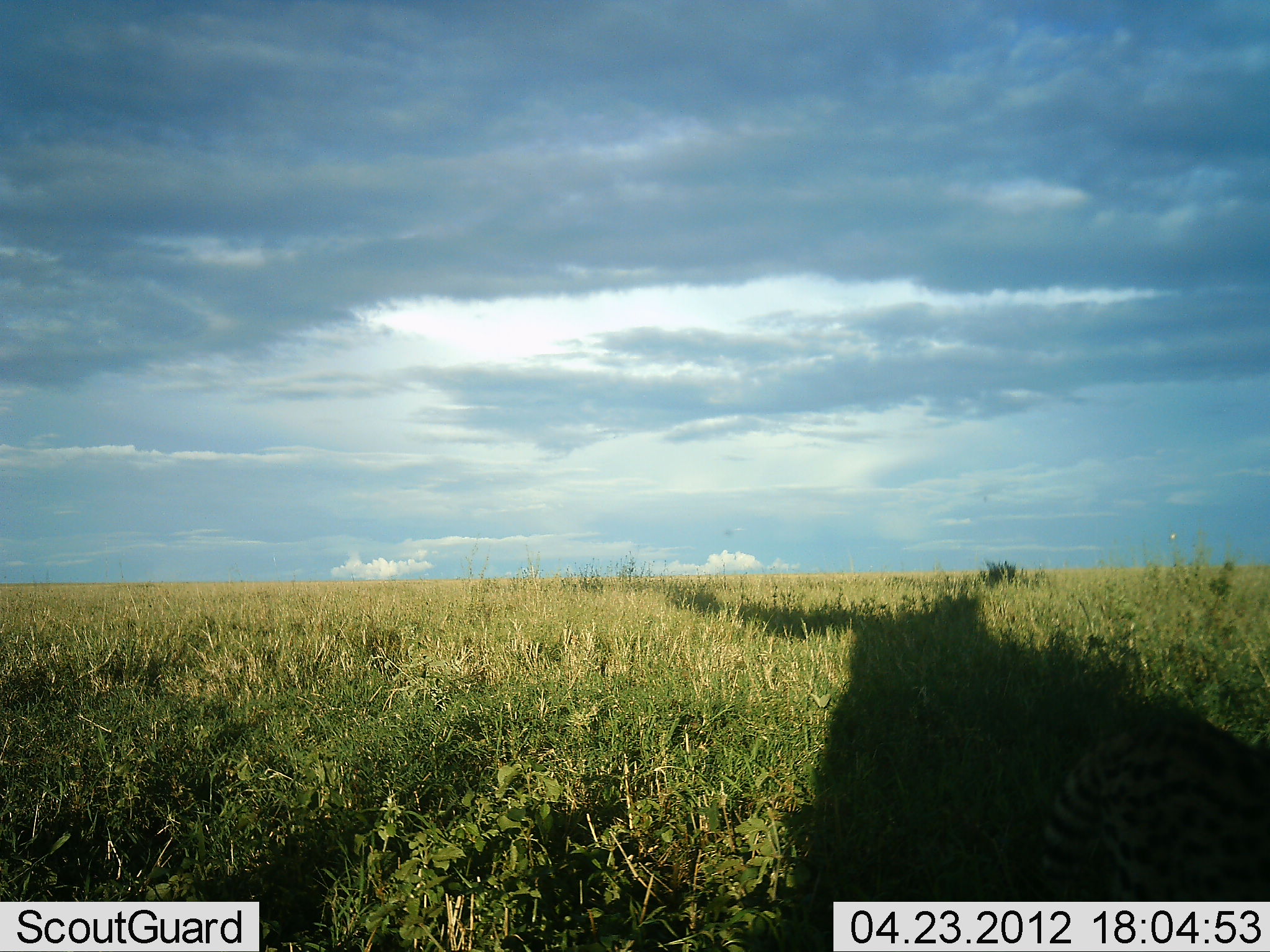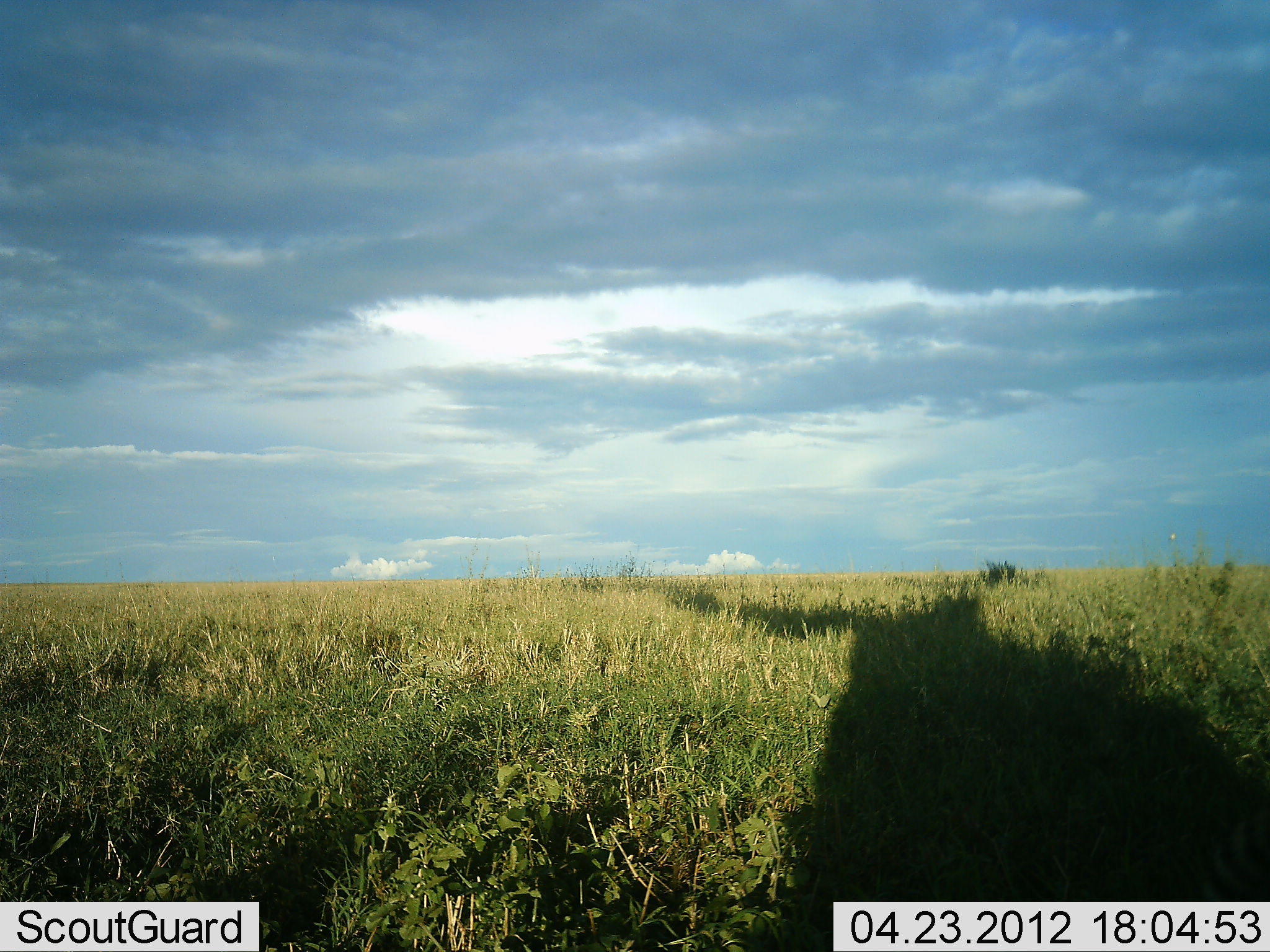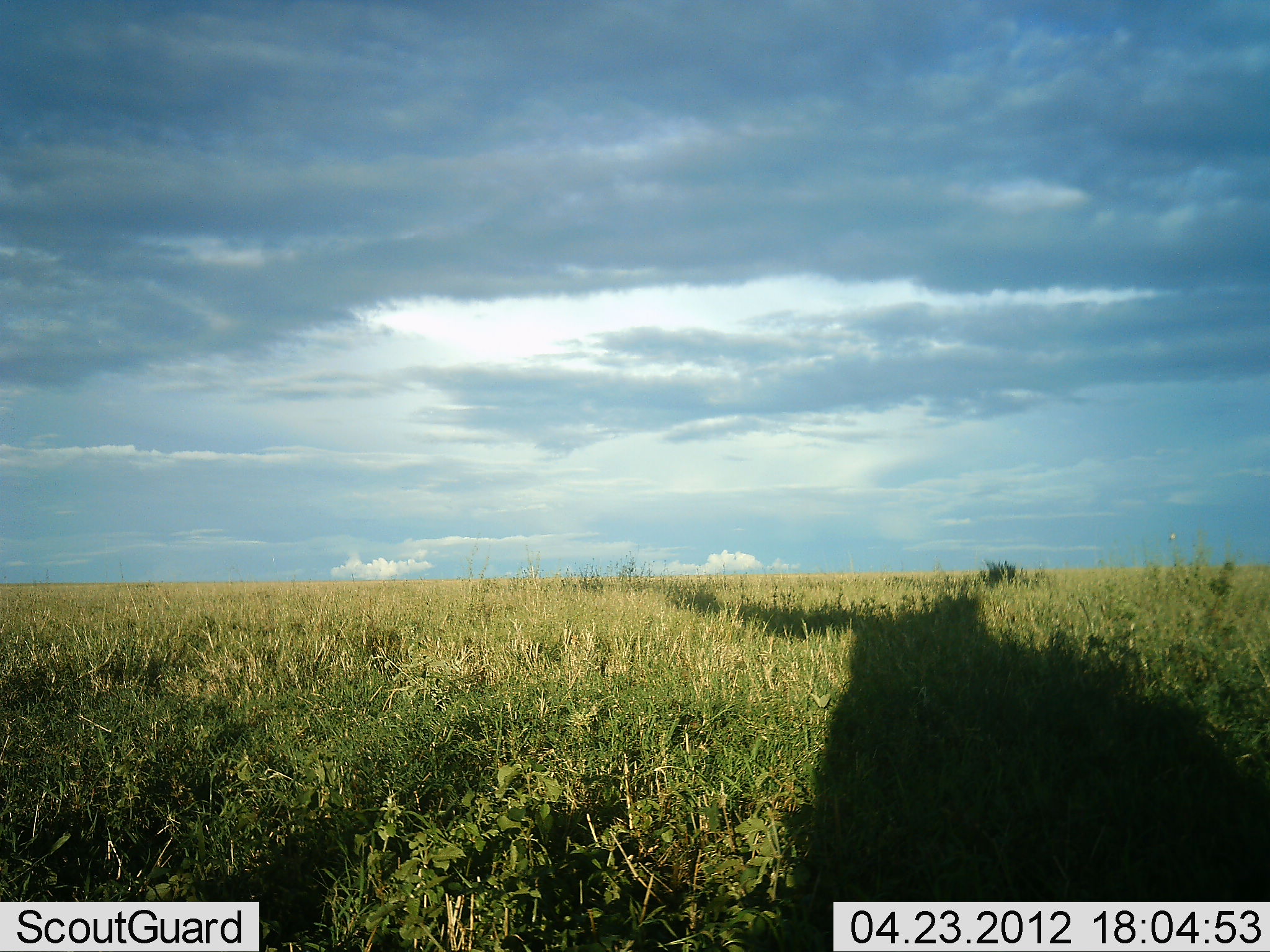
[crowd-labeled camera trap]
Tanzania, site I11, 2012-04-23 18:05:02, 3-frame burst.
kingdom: Animalia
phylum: Chordata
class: Mammalia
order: Carnivora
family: Felidae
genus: Leptailurus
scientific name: Leptailurus serval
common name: serval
Serval (Leptailurus serval), count 1. Behavior (volunteer vote fractions): standing 0%, resting 0%, moving 100%, interacting 0%. Young present (vote fraction): 0%. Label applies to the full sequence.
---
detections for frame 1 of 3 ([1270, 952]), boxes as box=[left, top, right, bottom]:
animal: box=[1047, 714, 1270, 902]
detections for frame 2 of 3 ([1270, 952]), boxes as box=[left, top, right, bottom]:
animal: box=[1191, 806, 1270, 901]